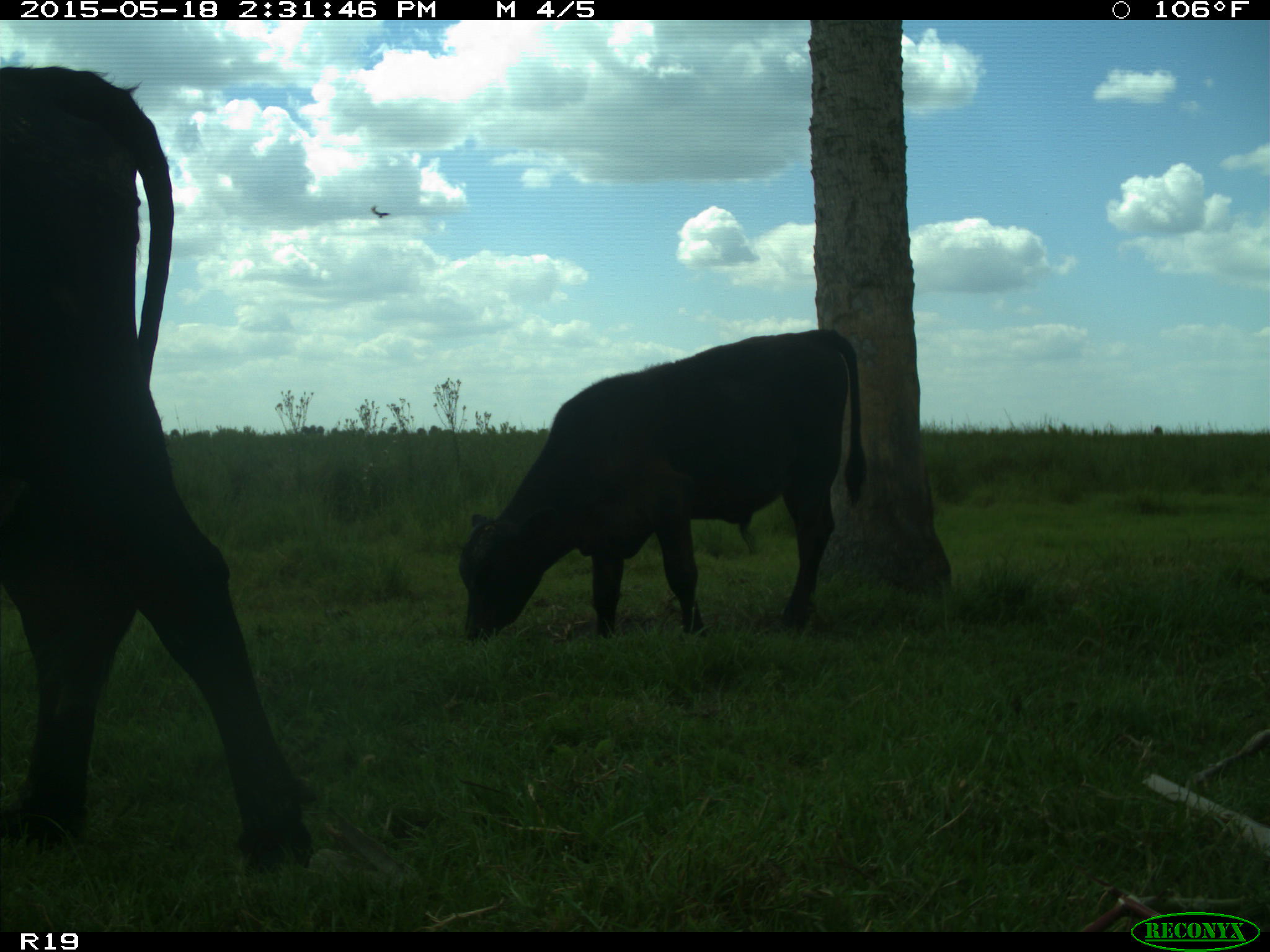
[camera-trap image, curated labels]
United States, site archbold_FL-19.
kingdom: Animalia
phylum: Chordata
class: Mammalia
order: Artiodactyla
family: Bovidae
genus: Bos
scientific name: Bos taurus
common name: domestic cow